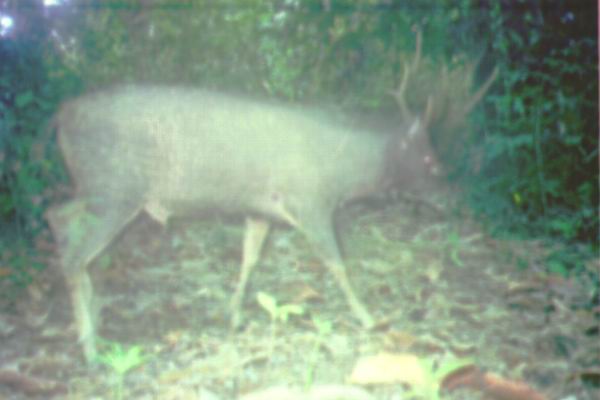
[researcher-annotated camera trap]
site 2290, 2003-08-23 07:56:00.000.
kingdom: Animalia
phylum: Chordata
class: Mammalia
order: Artiodactyla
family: Cervidae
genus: Rusa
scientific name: Rusa unicolor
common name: sambar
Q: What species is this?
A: Rusa unicolor (sambar).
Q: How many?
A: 1.